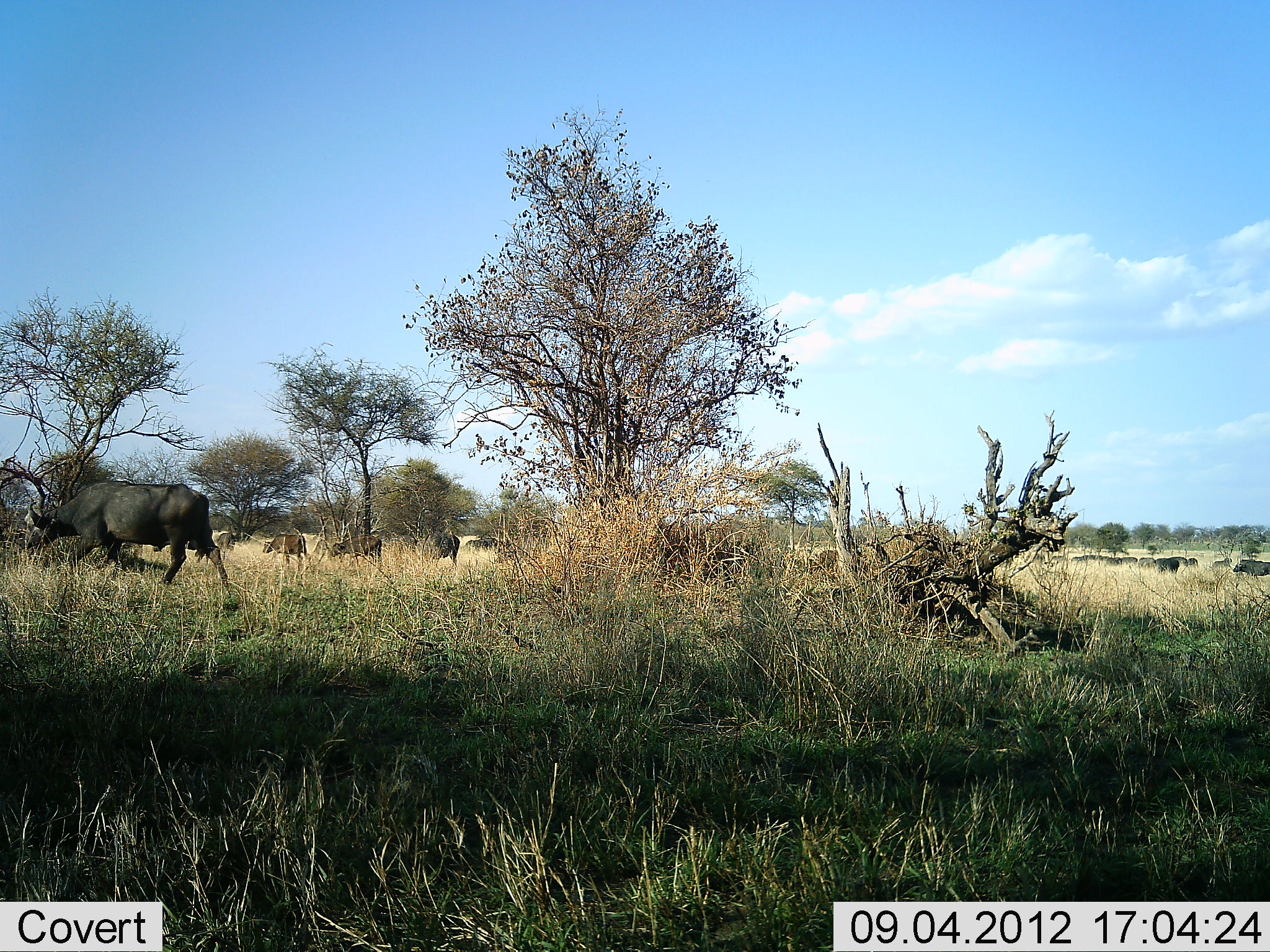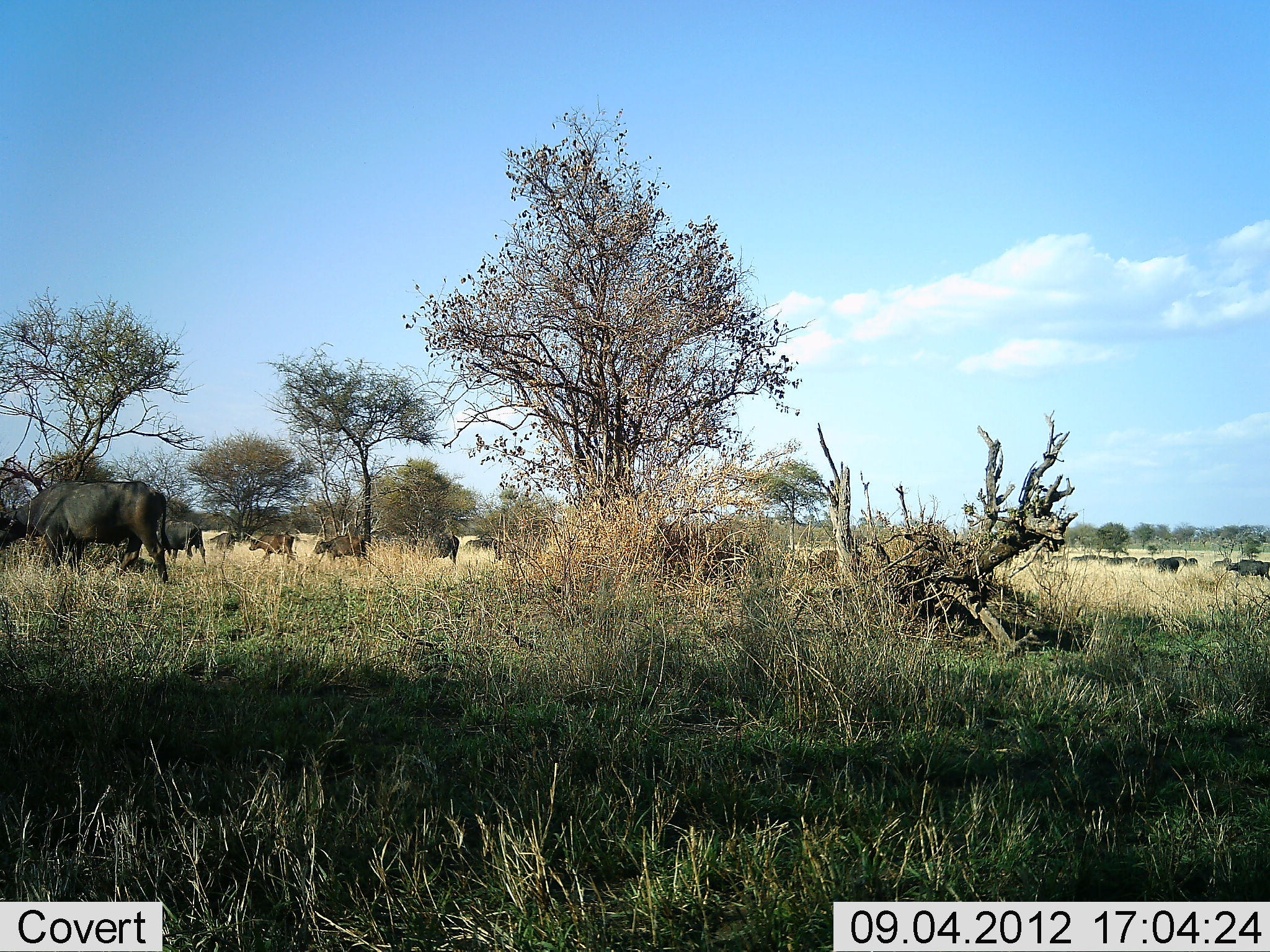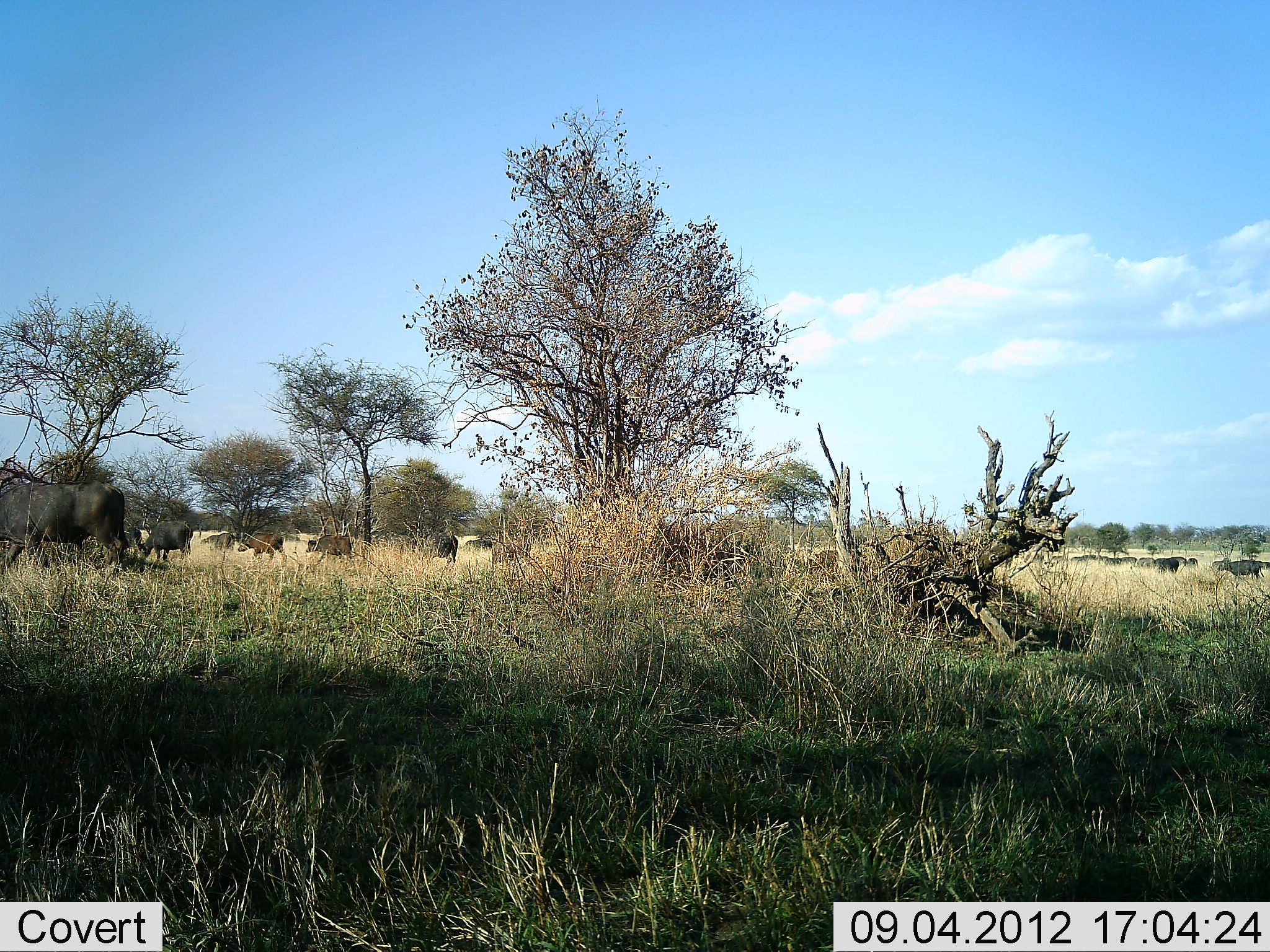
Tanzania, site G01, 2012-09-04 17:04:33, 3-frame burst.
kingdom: Animalia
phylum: Chordata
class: Mammalia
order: Artiodactyla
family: Bovidae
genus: Syncerus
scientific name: Syncerus caffer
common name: cape buffalo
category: buffalo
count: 11-50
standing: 20%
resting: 0%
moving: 100%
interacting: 0%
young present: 0%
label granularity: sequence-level